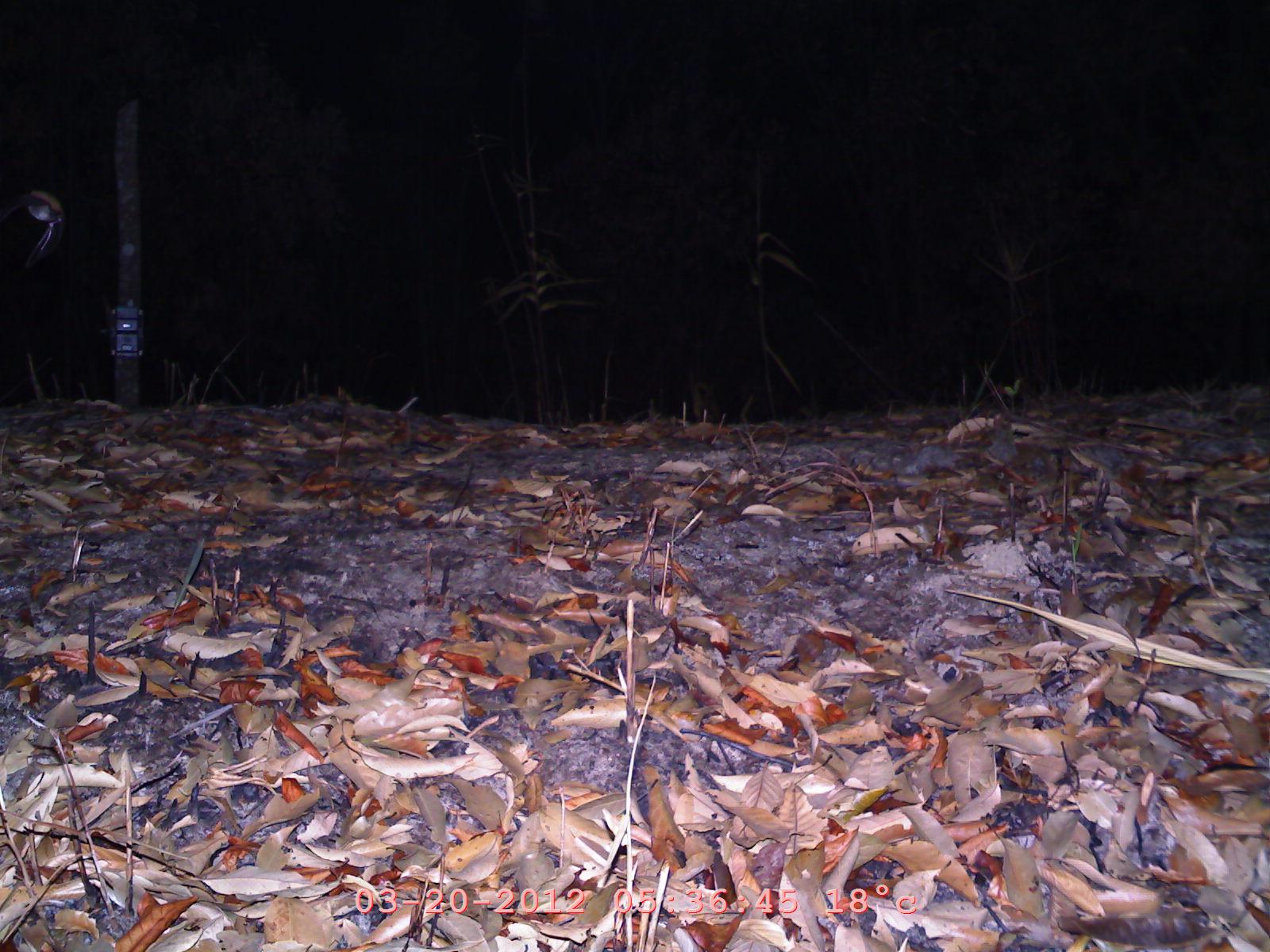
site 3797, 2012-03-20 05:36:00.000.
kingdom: Animalia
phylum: Chordata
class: Mammalia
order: Chiroptera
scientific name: Chiroptera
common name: bats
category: unknown bat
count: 1